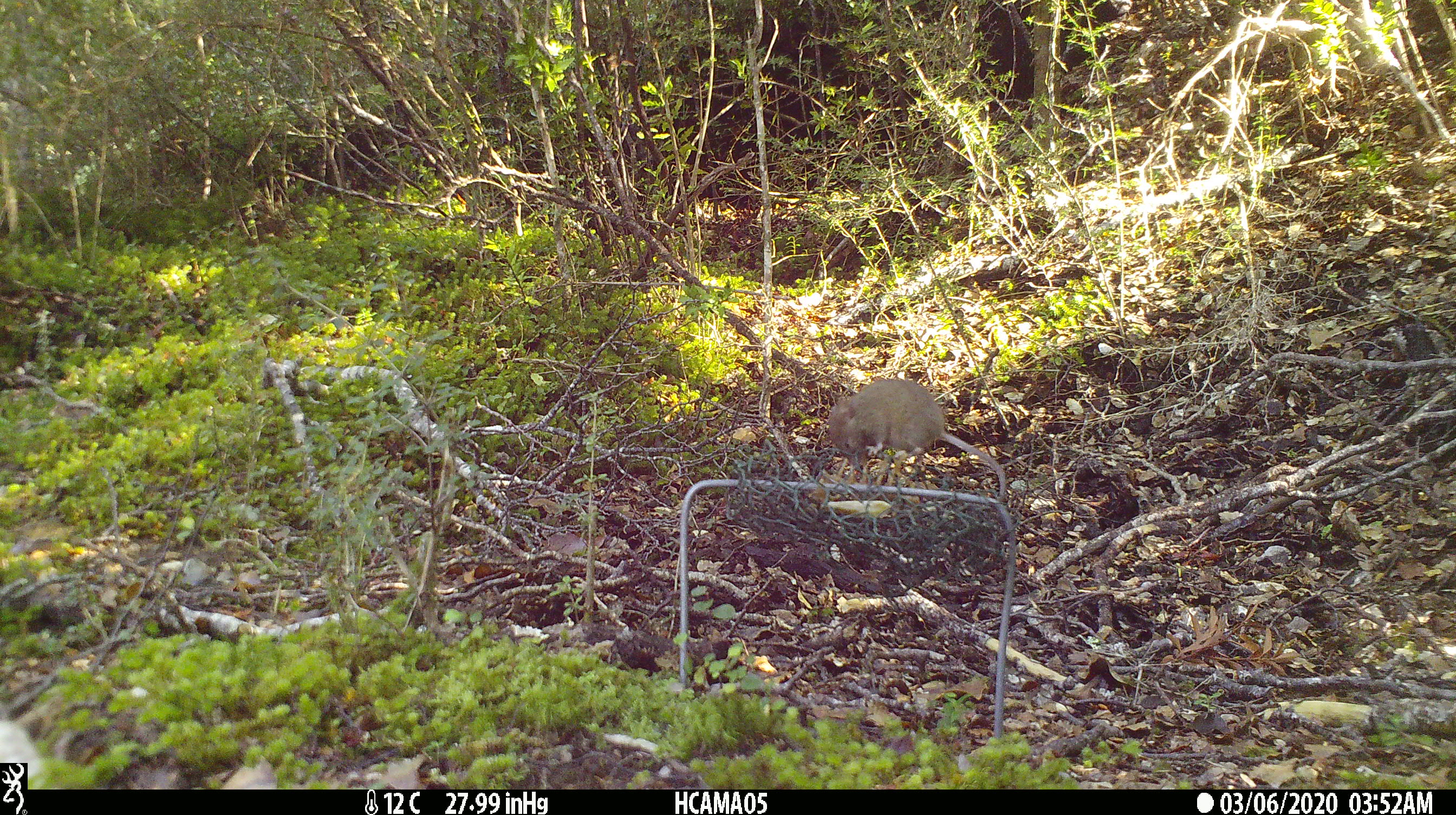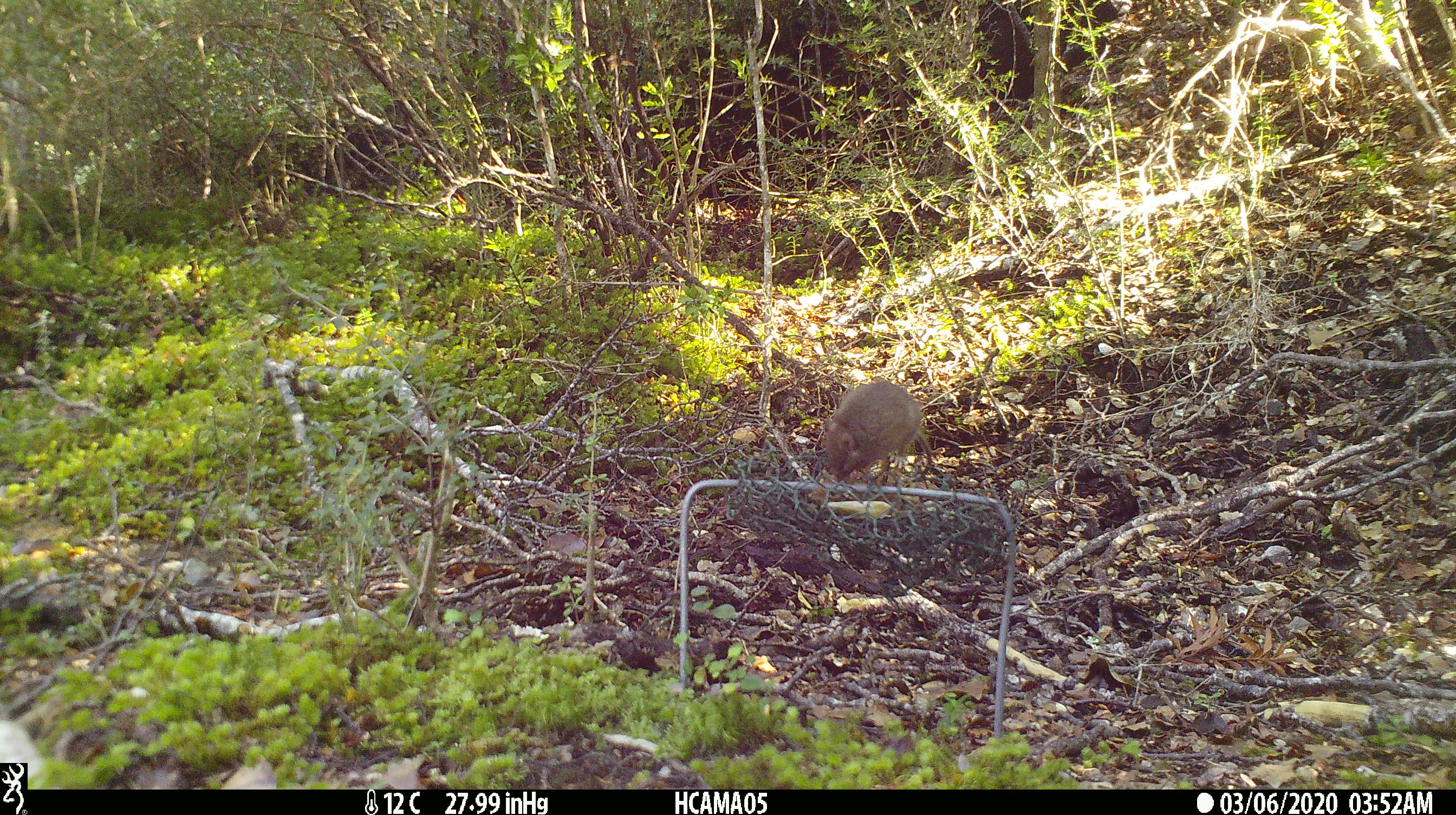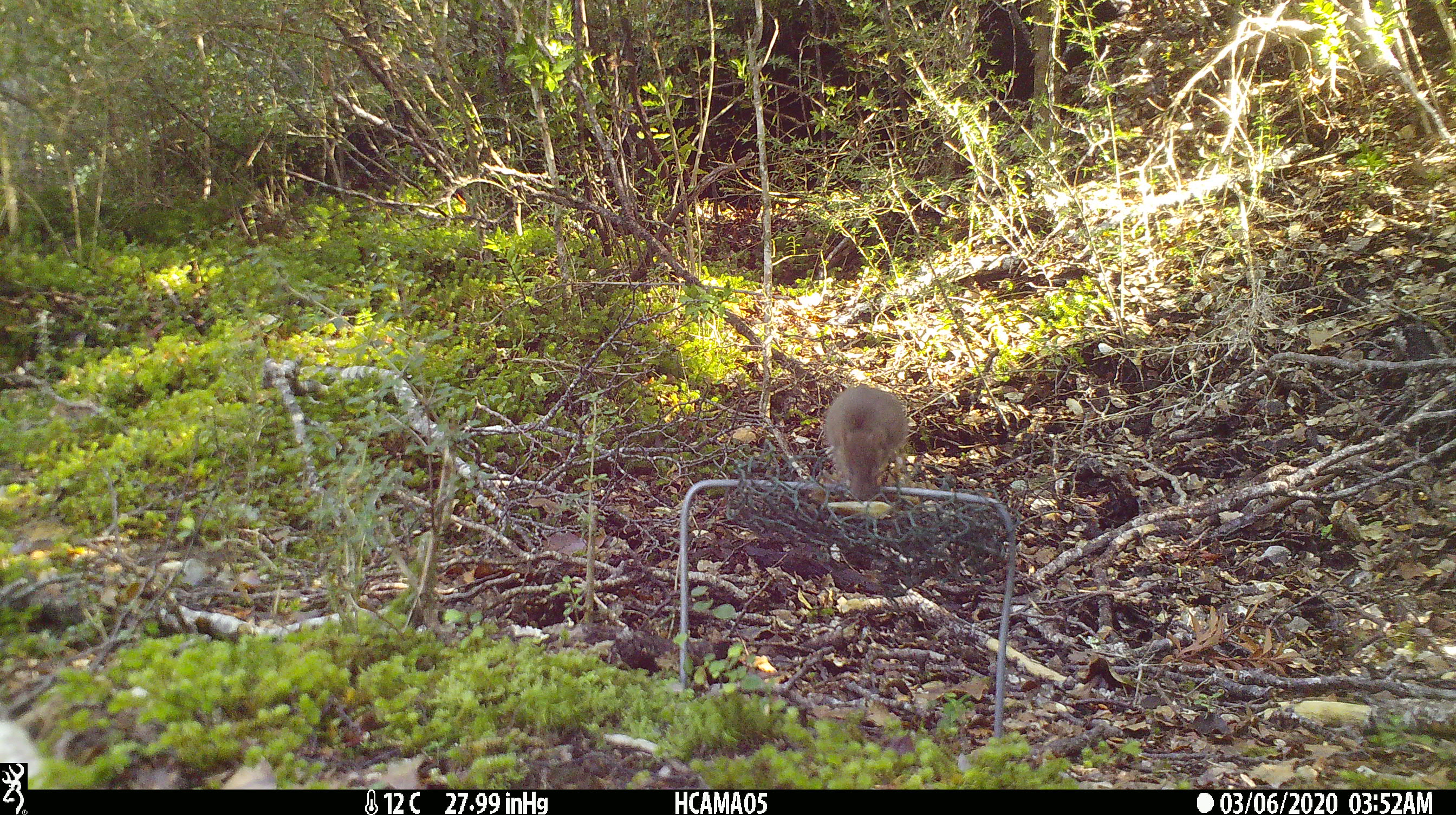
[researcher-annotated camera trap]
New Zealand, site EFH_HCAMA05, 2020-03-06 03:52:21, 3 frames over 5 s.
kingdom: Animalia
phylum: Chordata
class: Mammalia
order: Rodentia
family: Muridae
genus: Mus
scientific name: Mus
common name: mouse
Mouse (Mus).